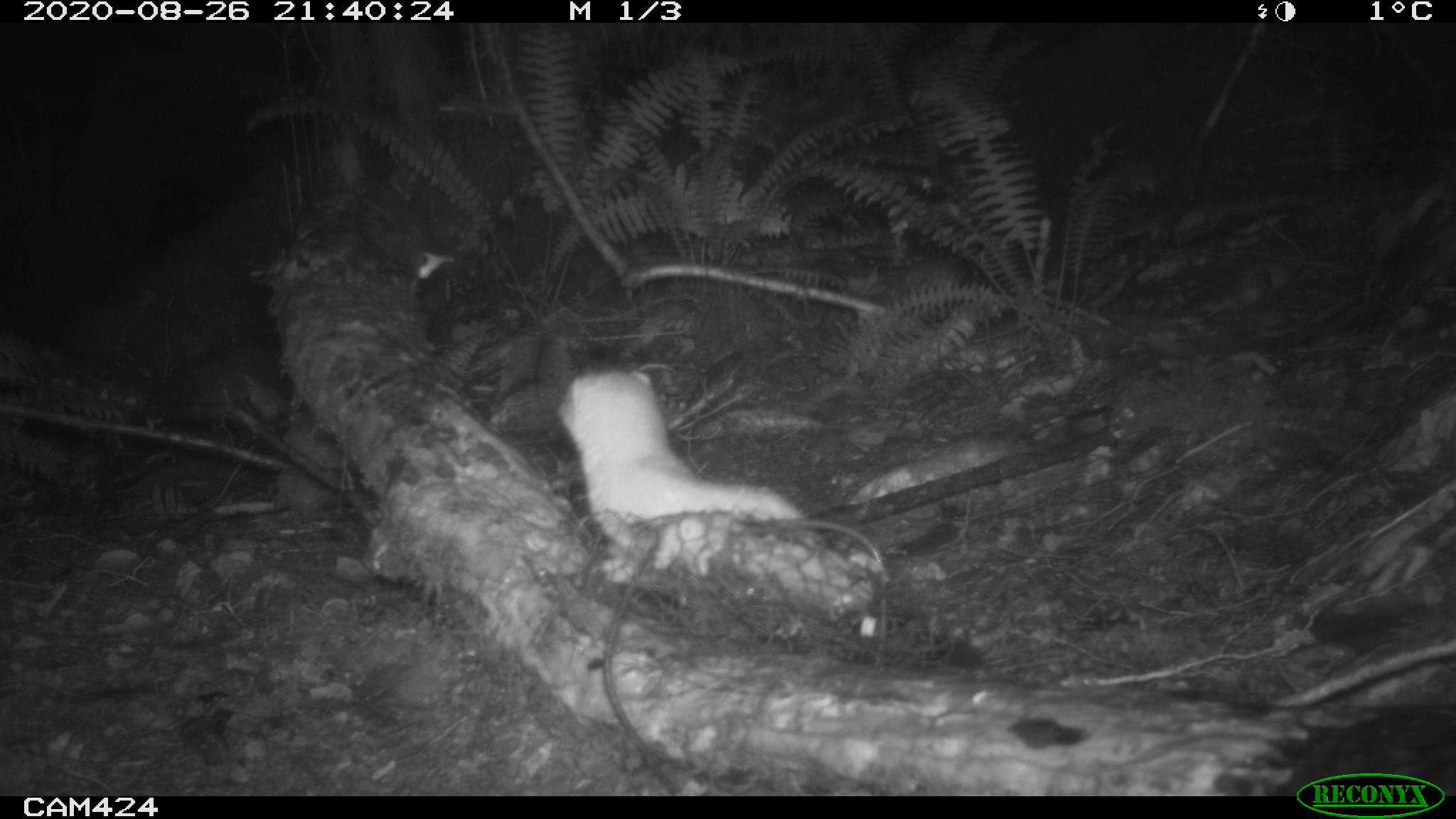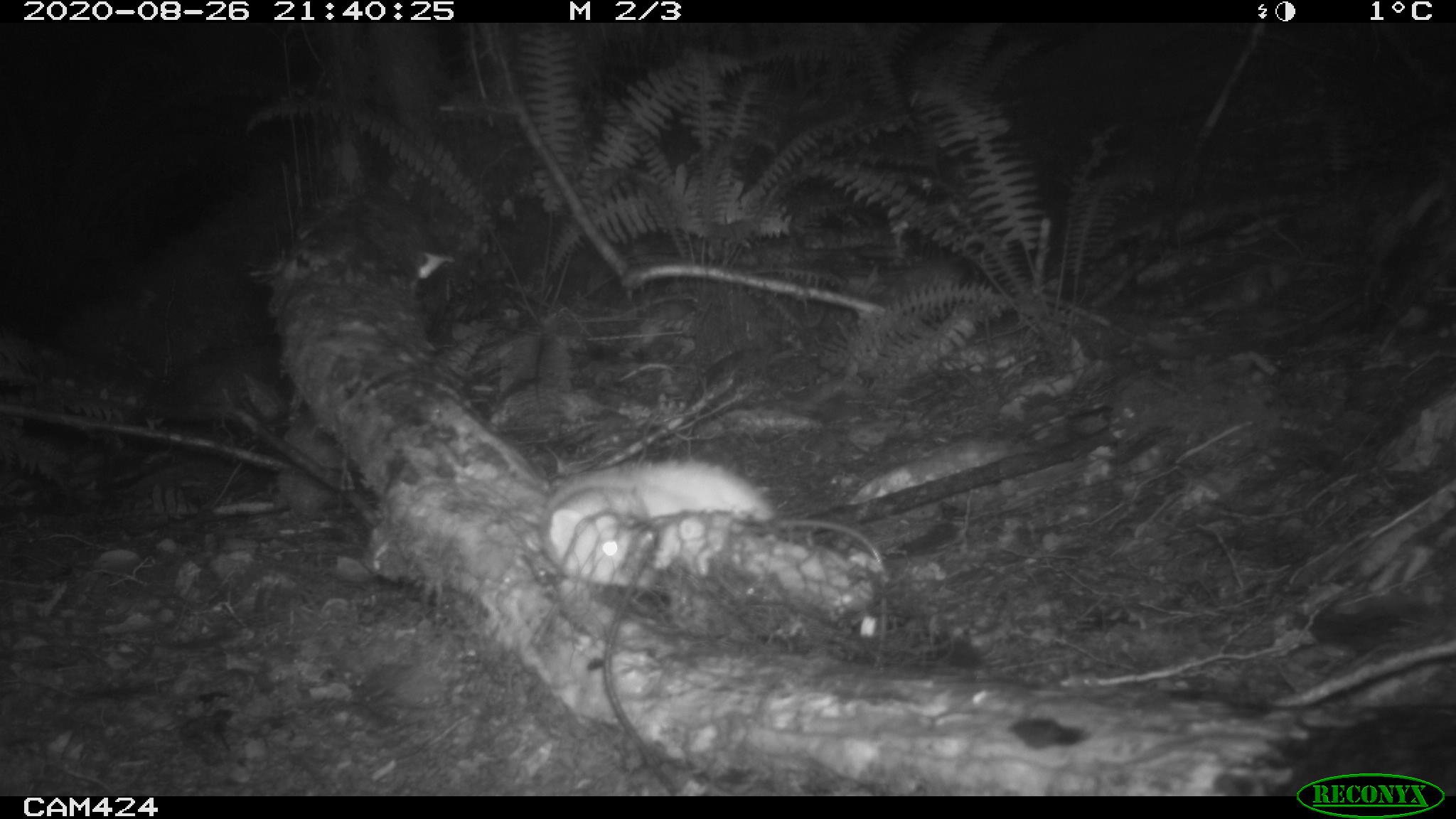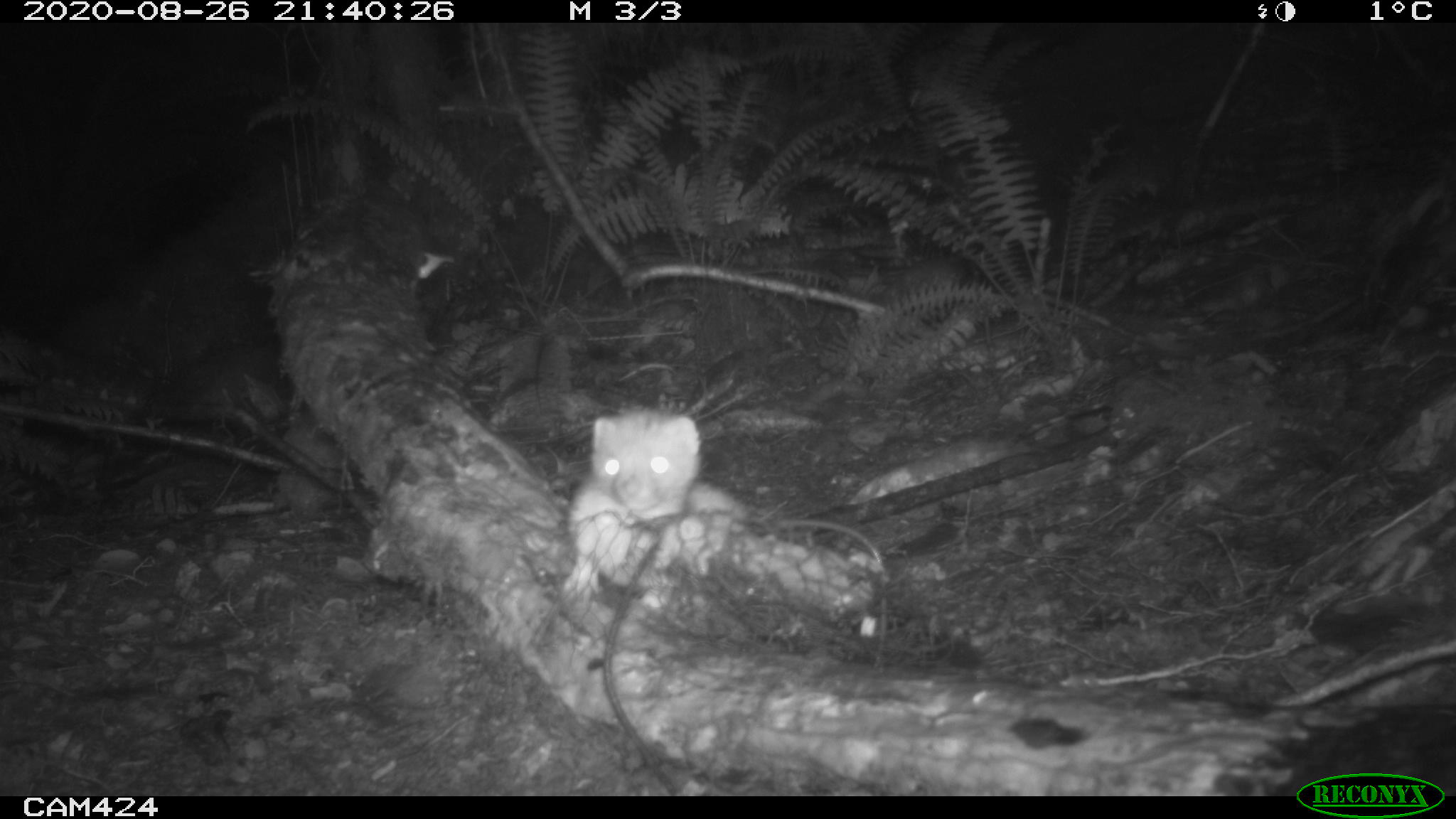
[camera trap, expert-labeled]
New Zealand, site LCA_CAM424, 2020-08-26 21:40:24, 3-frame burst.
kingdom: Animalia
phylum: Chordata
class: Mammalia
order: Carnivora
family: Mustelidae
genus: Mustela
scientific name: Mustela erminea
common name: stoat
Stoat (Mustela erminea).